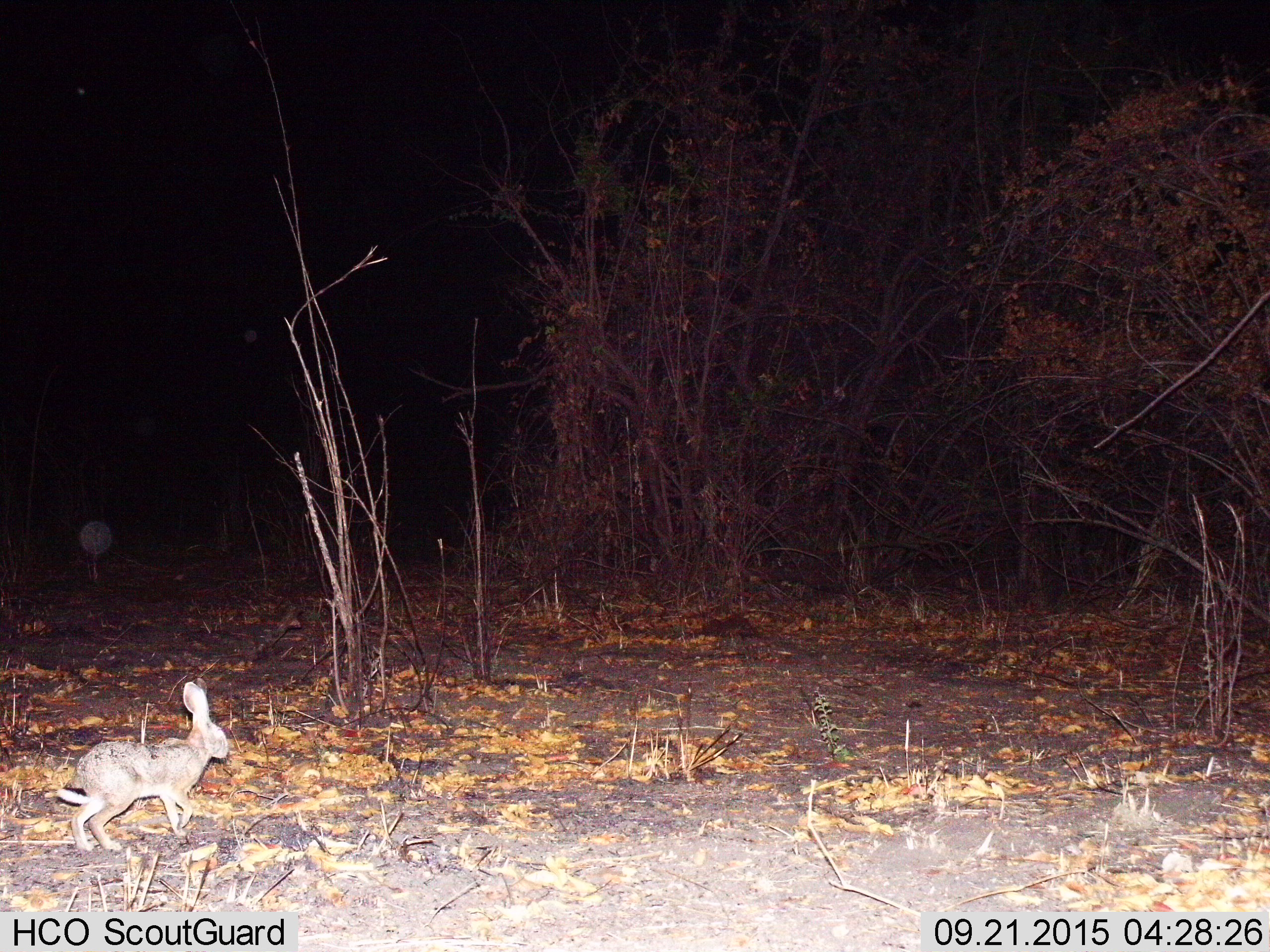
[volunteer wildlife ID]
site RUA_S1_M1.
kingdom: Animalia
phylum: Chordata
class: Mammalia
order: Lagomorpha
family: Leporidae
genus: Lepus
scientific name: Lepus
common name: hare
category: hareunknown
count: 1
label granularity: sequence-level